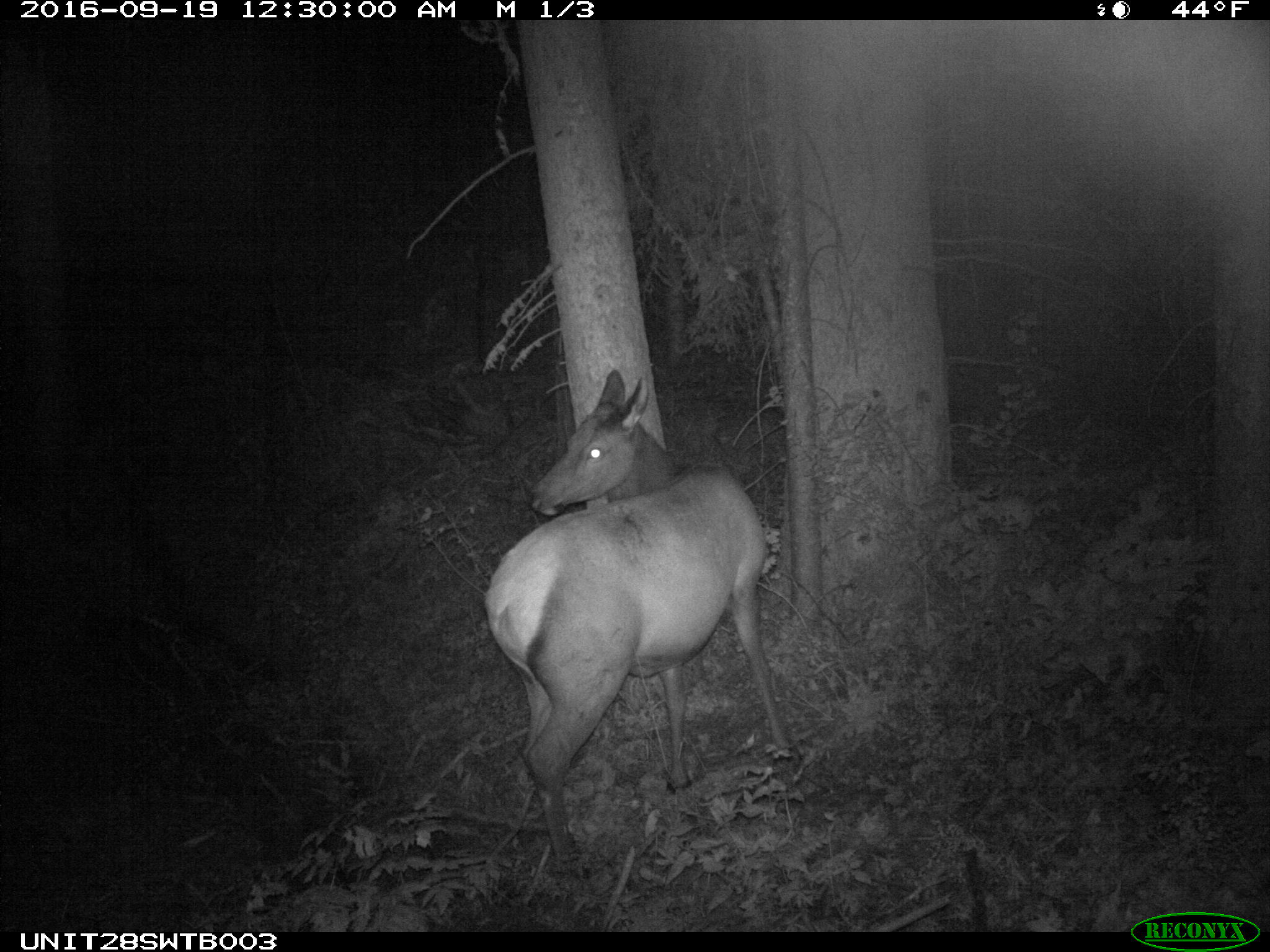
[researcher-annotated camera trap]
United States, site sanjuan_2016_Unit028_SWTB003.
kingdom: Animalia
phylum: Chordata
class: Mammalia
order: Artiodactyla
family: Cervidae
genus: Cervus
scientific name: Cervus elaphus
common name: red deer